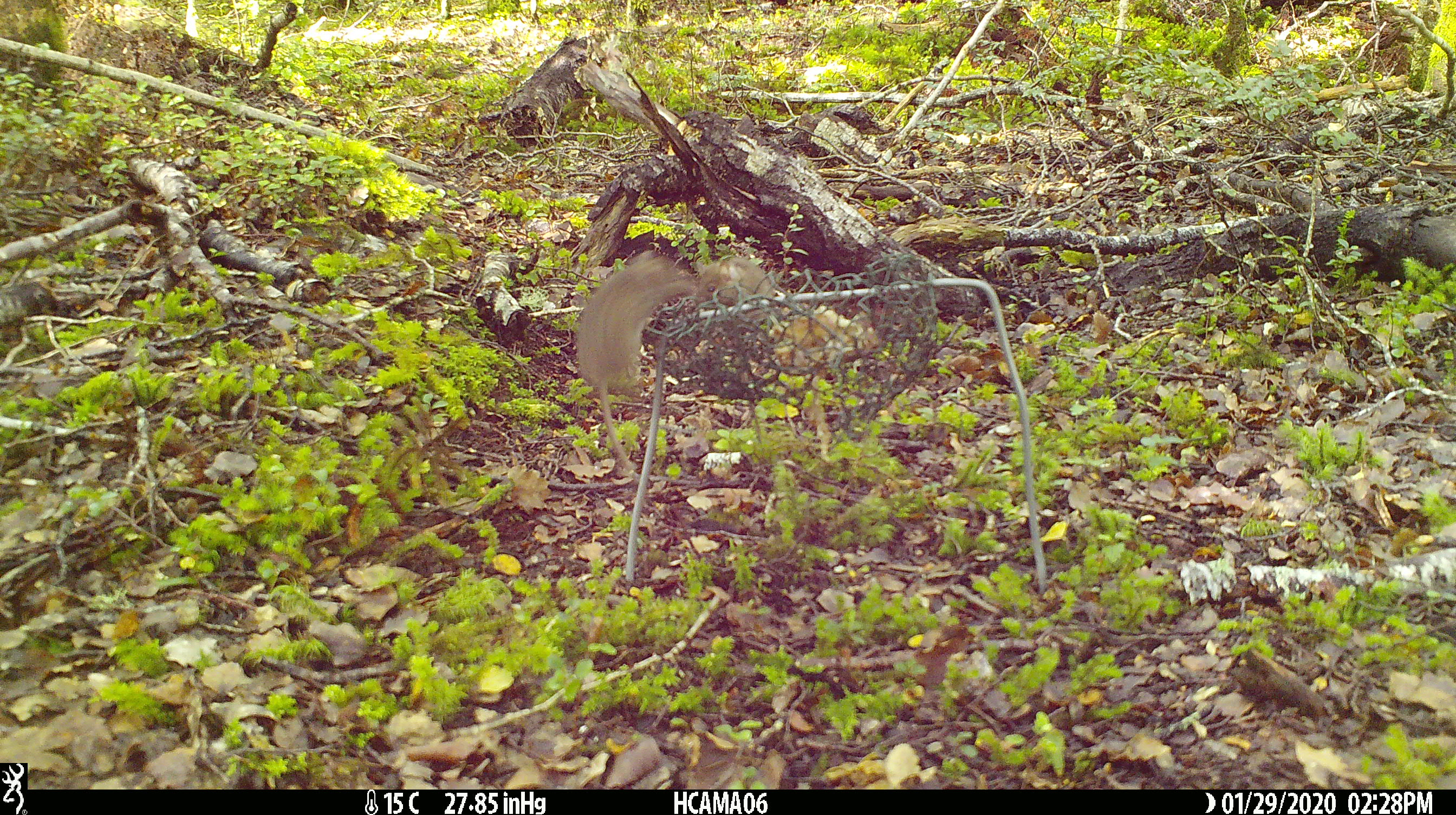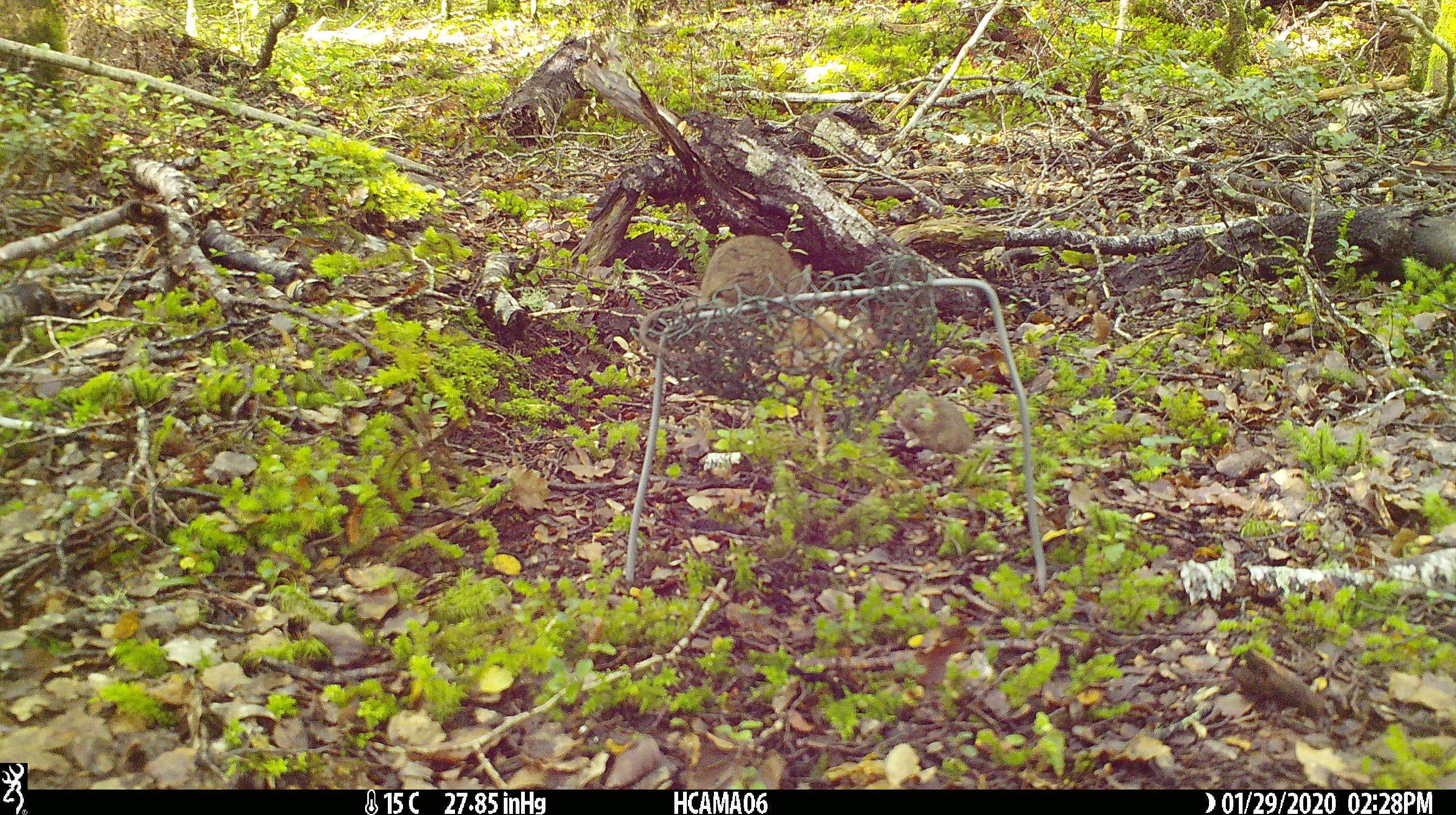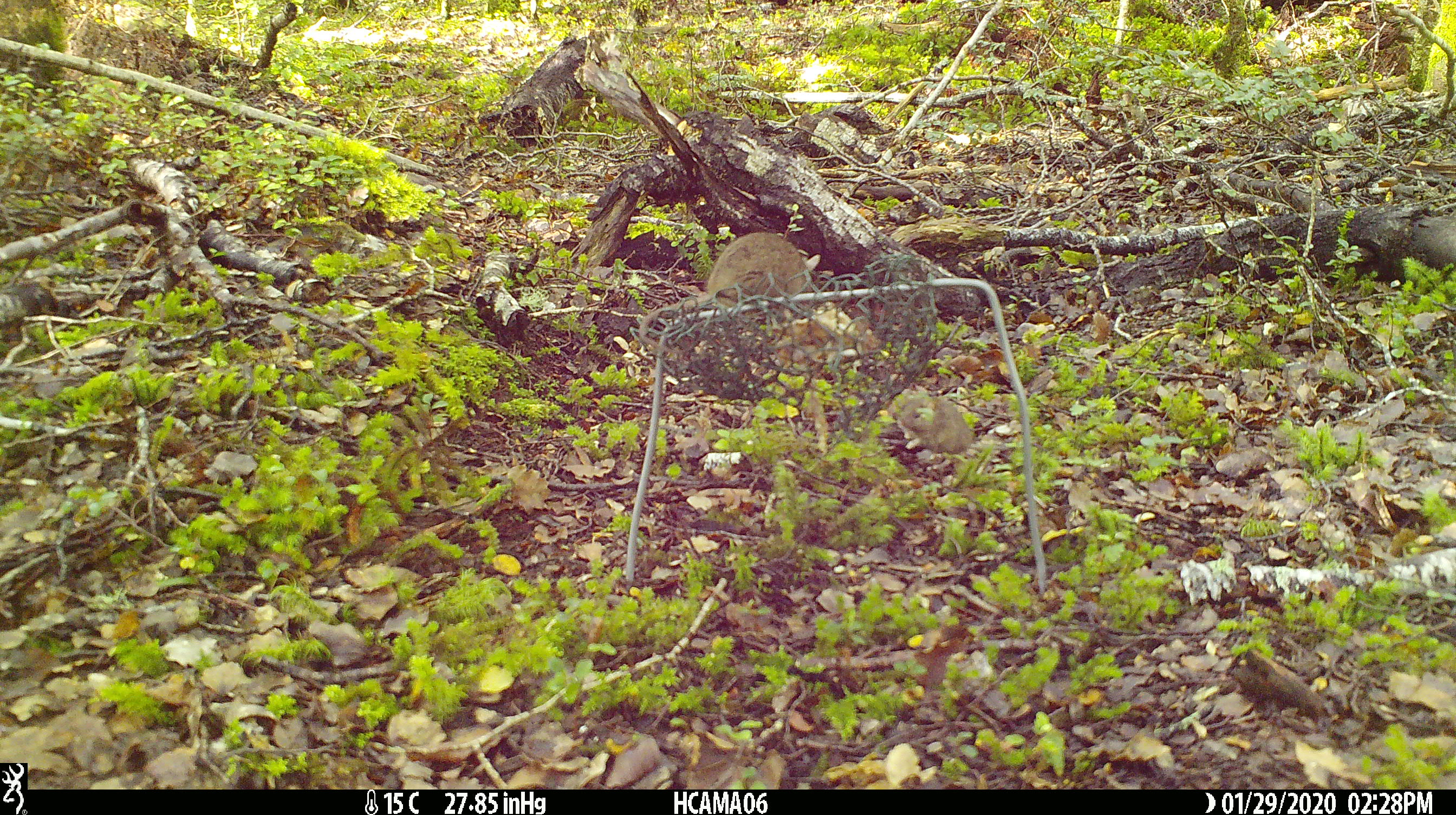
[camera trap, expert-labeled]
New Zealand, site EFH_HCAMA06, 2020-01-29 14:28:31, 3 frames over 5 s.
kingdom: Animalia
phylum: Chordata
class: Mammalia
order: Rodentia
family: Muridae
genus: Mus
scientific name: Mus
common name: mouse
Mouse (Mus).